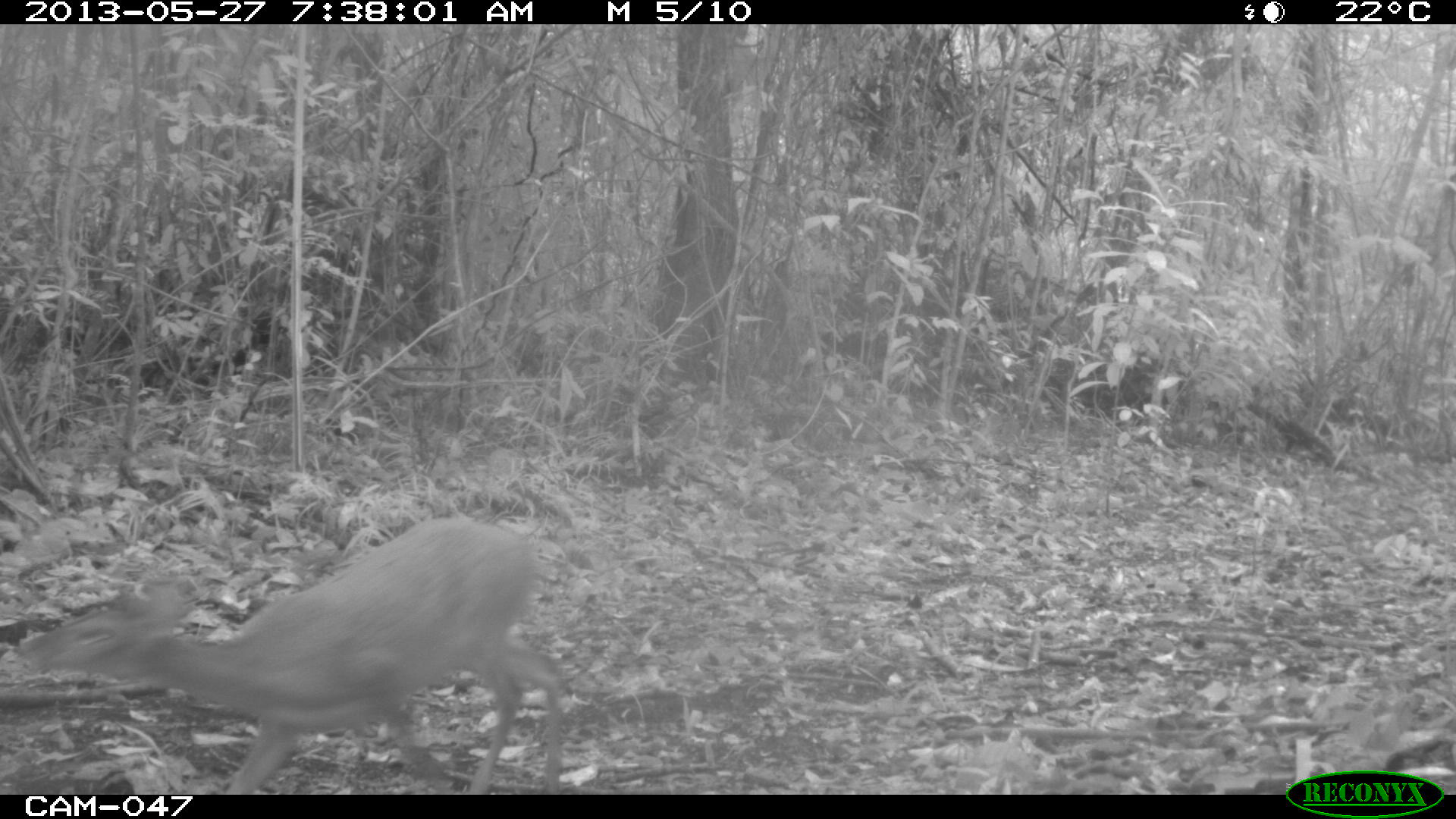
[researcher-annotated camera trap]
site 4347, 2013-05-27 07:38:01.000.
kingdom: Animalia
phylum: Chordata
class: Mammalia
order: Artiodactyla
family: Cervidae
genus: Mazama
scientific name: Mazama temama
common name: central american red brocket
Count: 1.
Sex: female.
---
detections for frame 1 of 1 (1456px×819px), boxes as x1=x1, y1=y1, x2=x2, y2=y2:
mazama temama: x1=11, y1=514, x2=567, y2=792